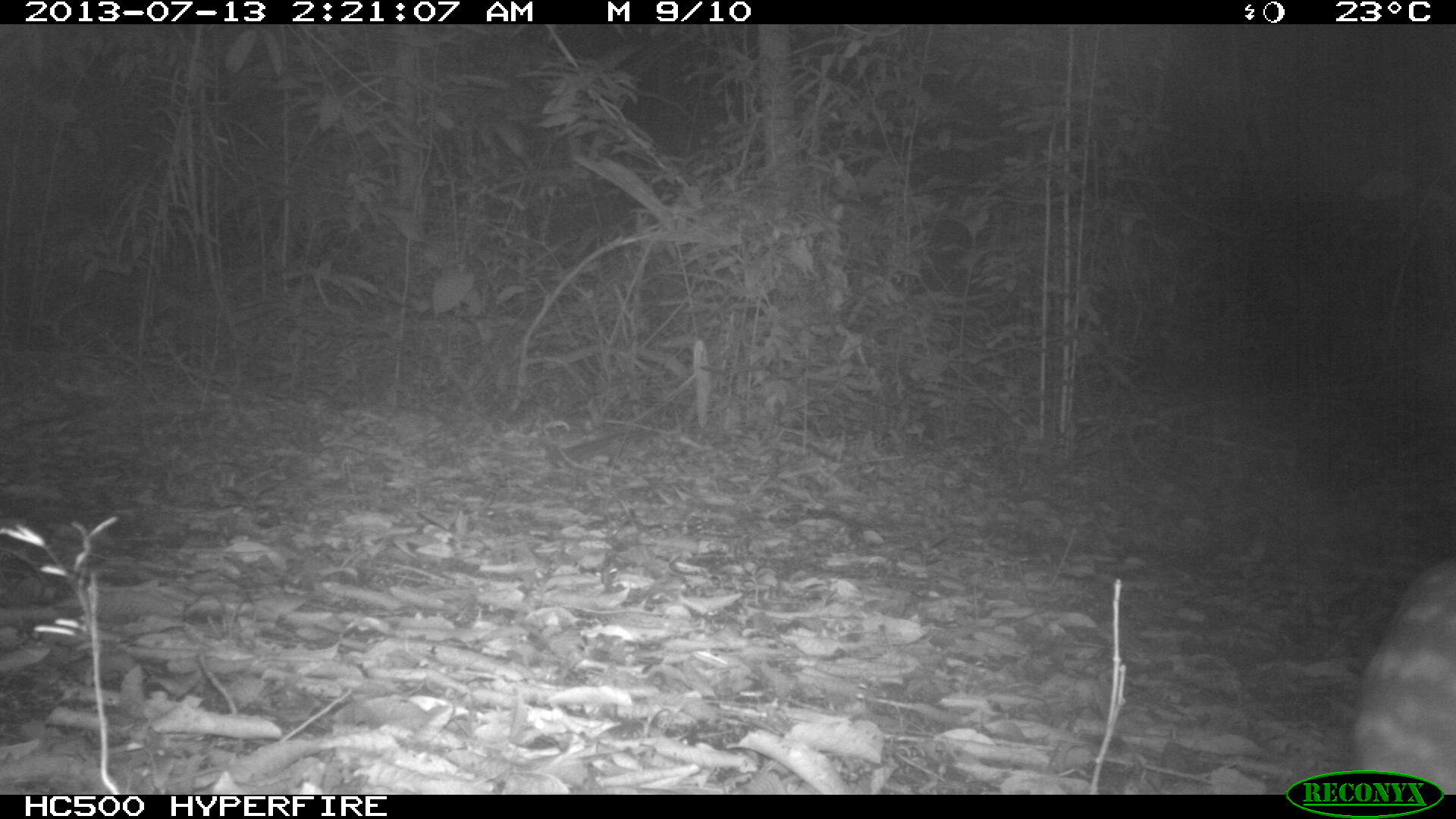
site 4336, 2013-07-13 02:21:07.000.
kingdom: Animalia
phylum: Chordata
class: Mammalia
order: Rodentia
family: Cuniculidae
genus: Cuniculus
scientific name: Cuniculus paca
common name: lowland paca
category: agouti paca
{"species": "agouti paca (lowland paca) (Cuniculus paca)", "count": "1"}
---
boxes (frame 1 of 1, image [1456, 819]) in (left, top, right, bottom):
agouti paca: (1345, 547, 1455, 793)